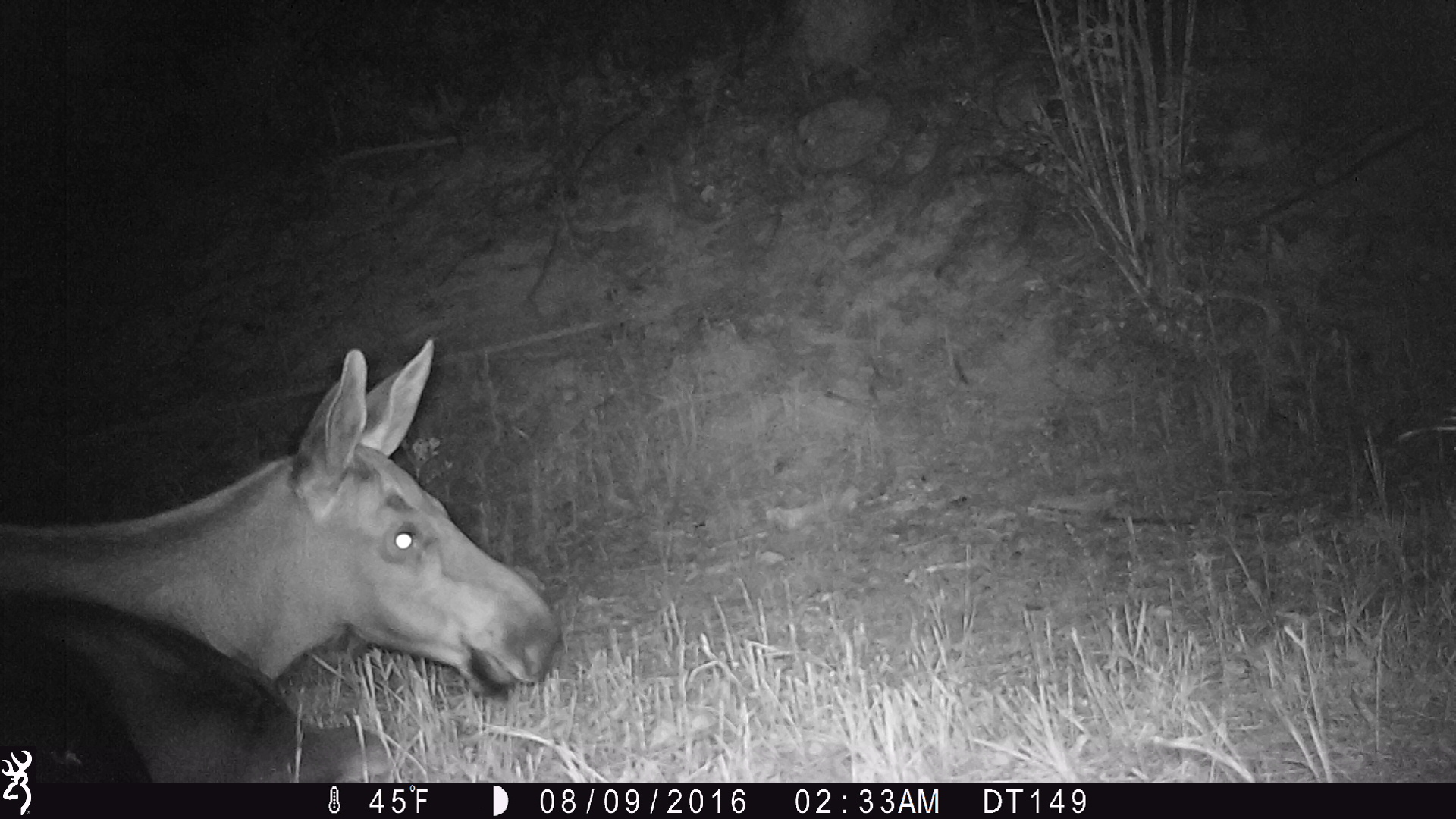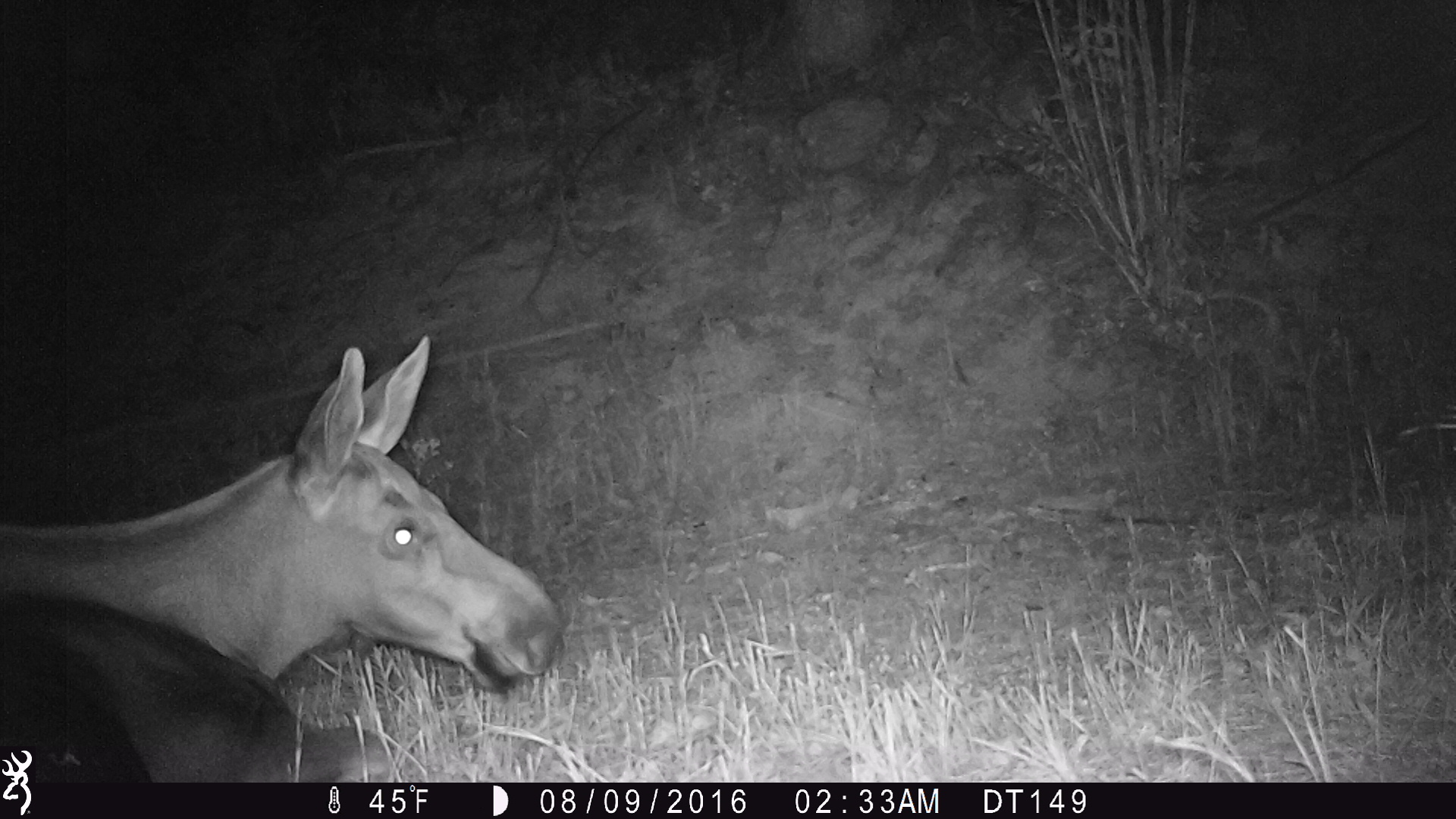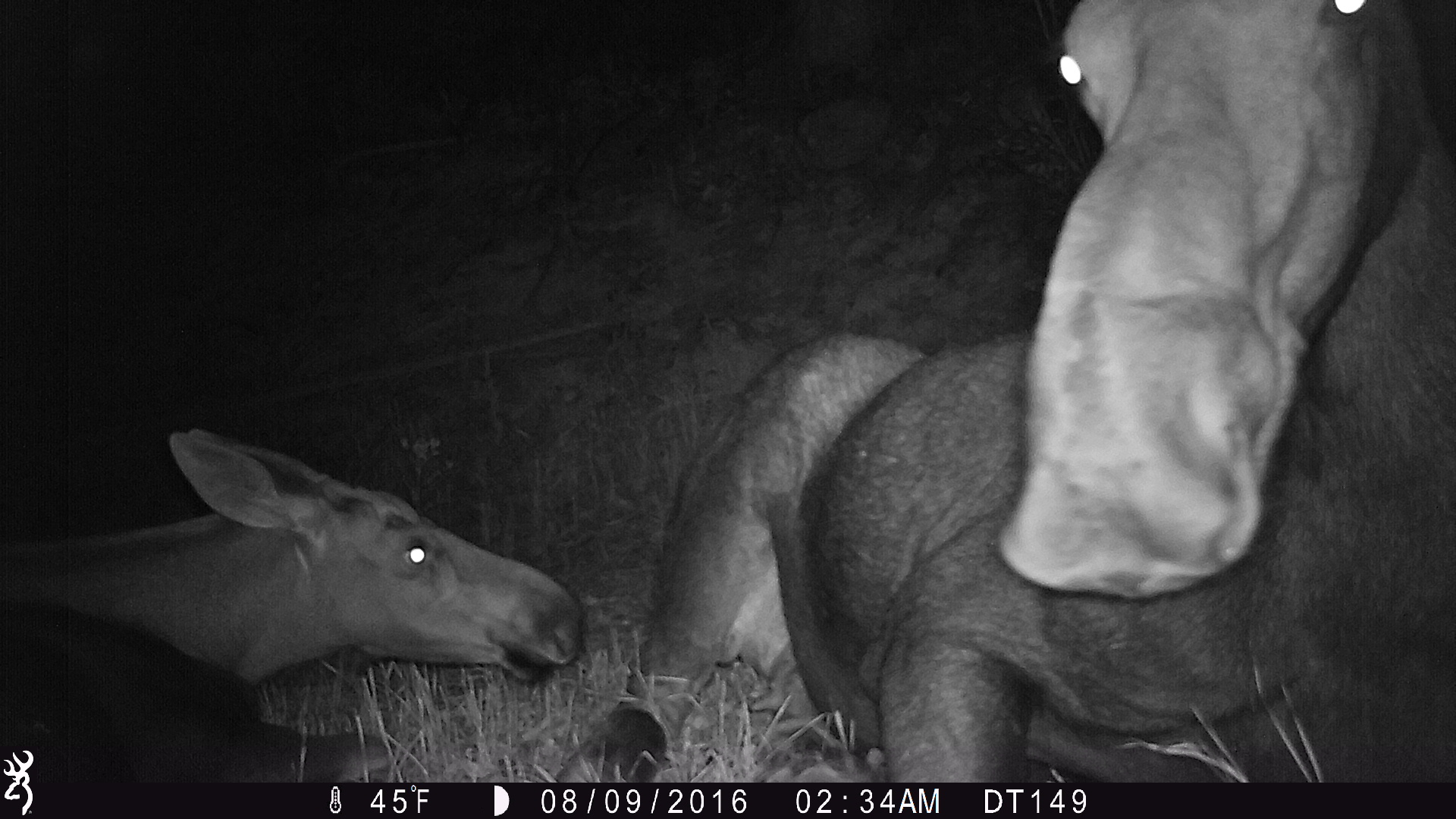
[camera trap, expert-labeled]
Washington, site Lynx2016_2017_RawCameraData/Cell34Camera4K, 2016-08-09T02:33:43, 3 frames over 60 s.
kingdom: Animalia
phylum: Chordata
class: Mammalia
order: Artiodactyla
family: Cervidae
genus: Alces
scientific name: Alces alces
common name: moose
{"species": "Alces alces (moose)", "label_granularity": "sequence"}